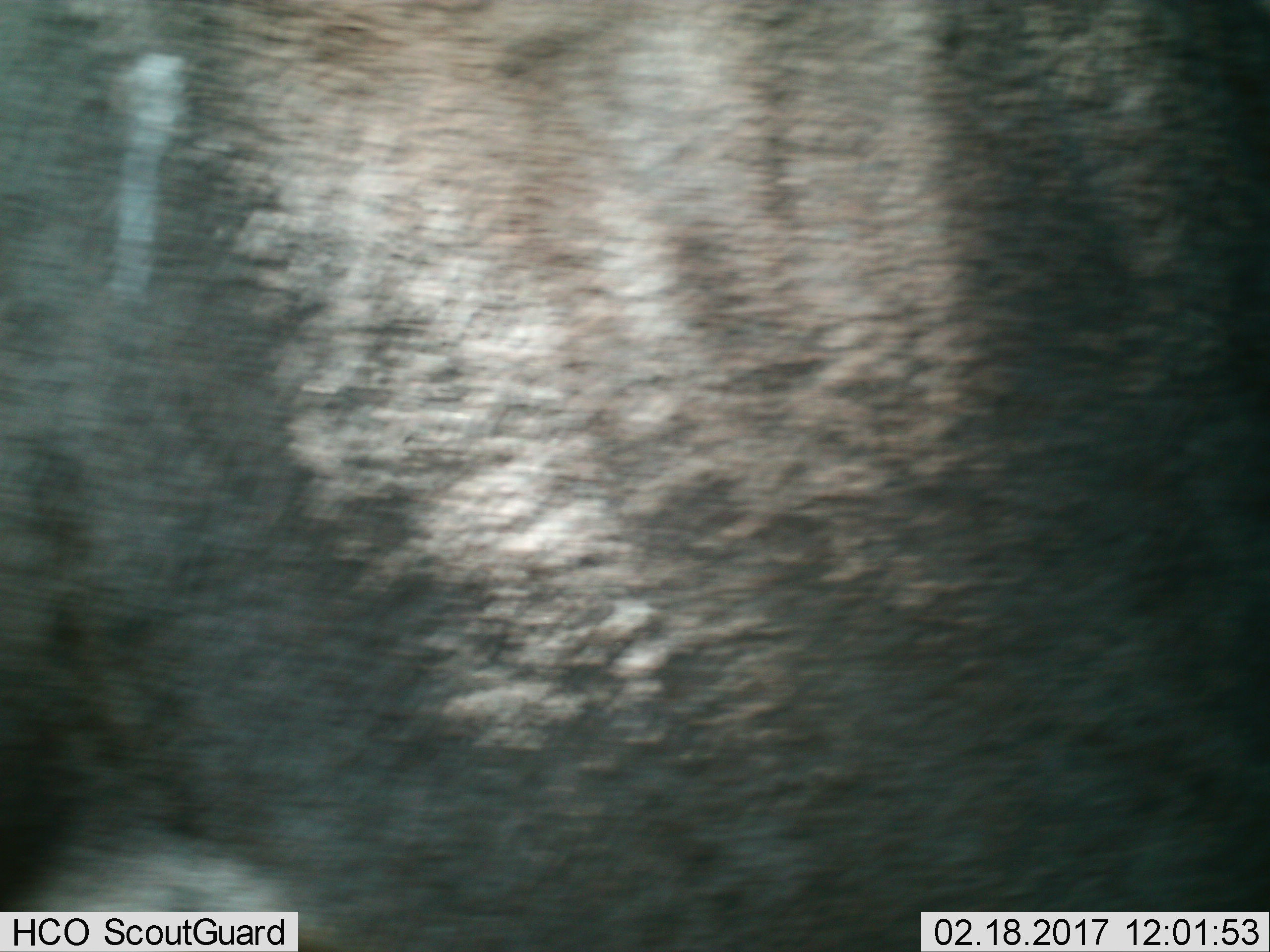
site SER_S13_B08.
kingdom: Animalia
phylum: Chordata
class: Mammalia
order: Artiodactyla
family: Bovidae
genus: Connochaetes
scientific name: Connochaetes taurinus taurinus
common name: blue wildebeest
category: wildebeestblue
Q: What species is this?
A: Wildebeestblue (blue wildebeest) (Connochaetes taurinus taurinus).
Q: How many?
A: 1.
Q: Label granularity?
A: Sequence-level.